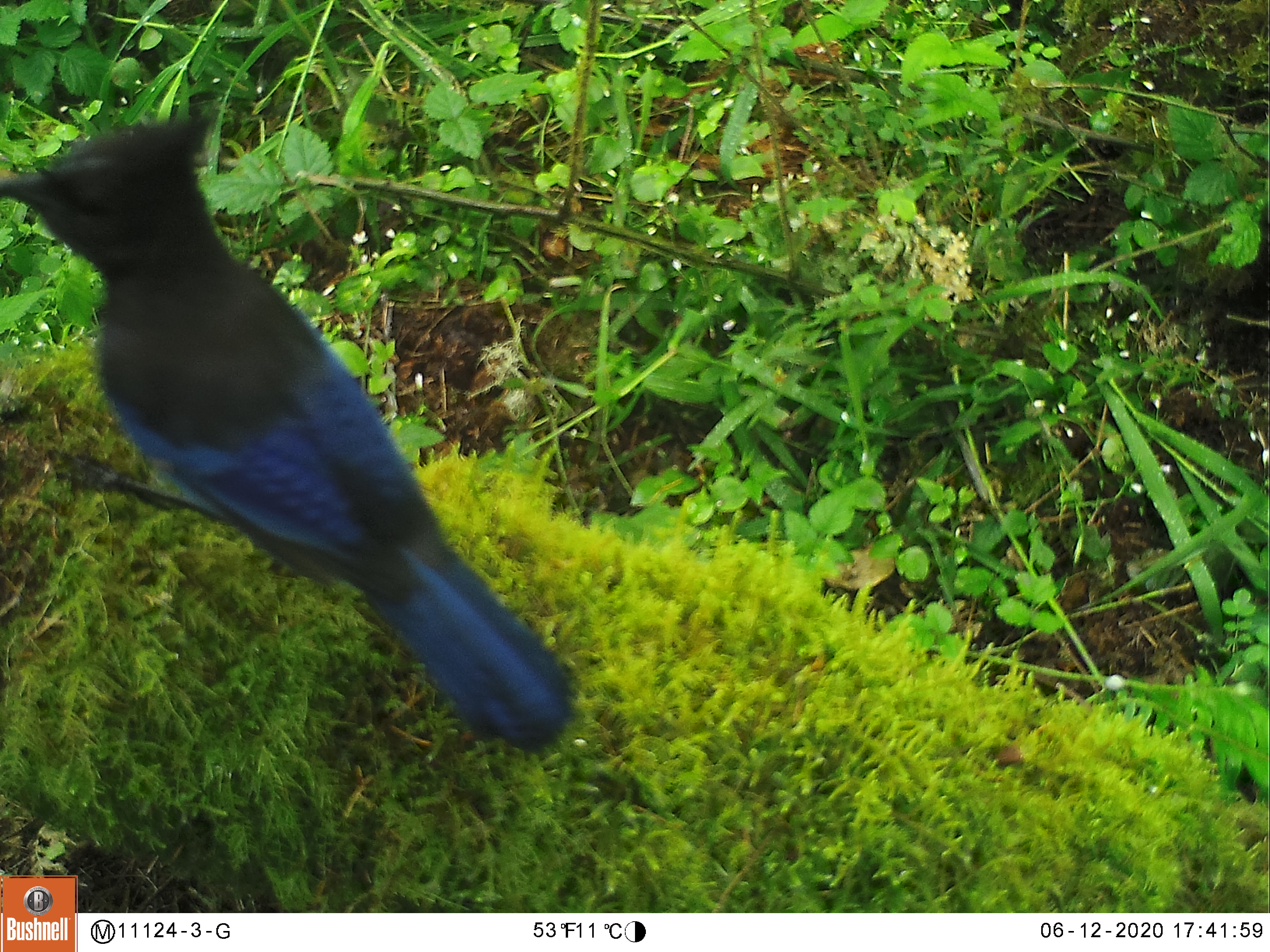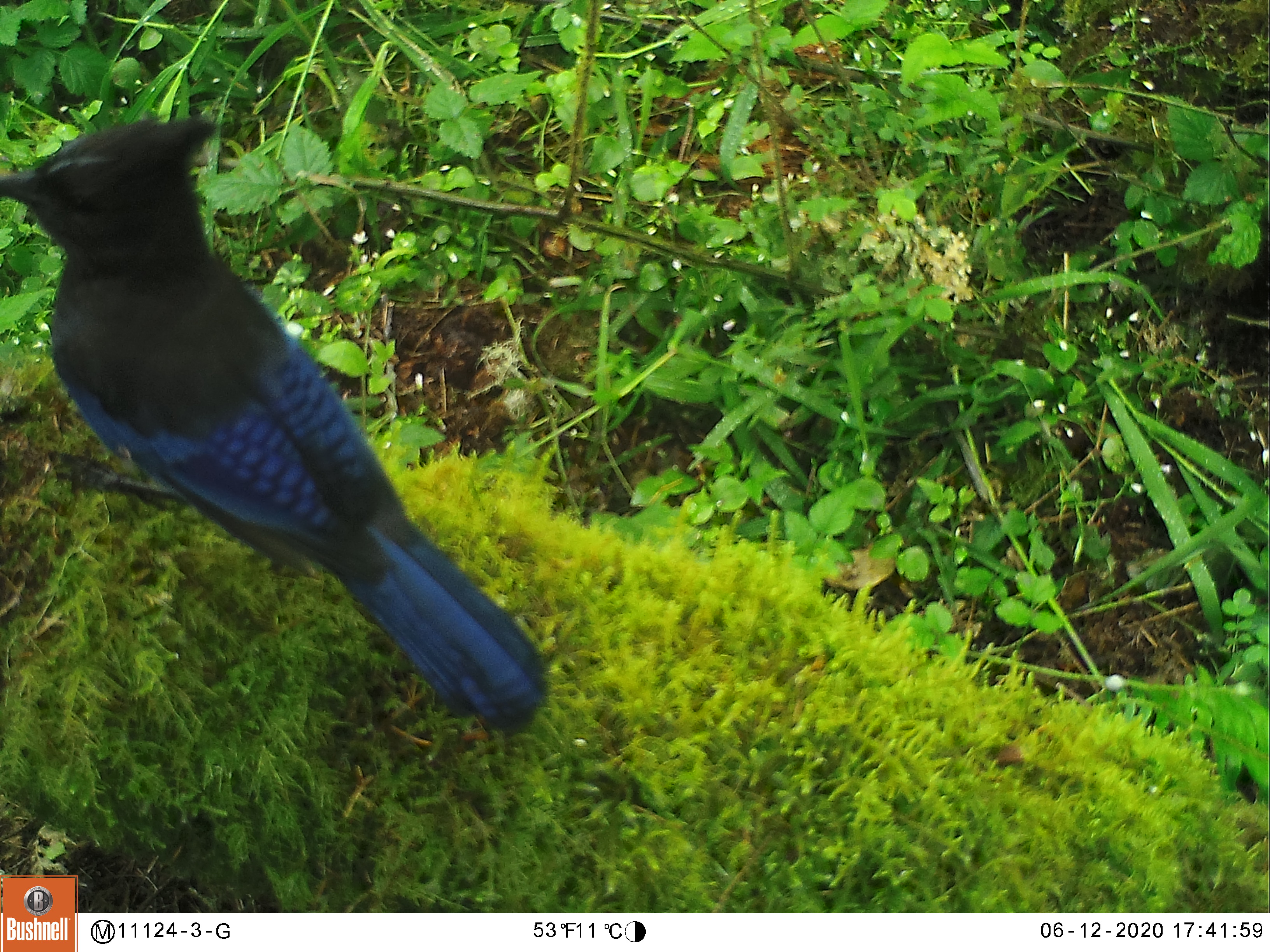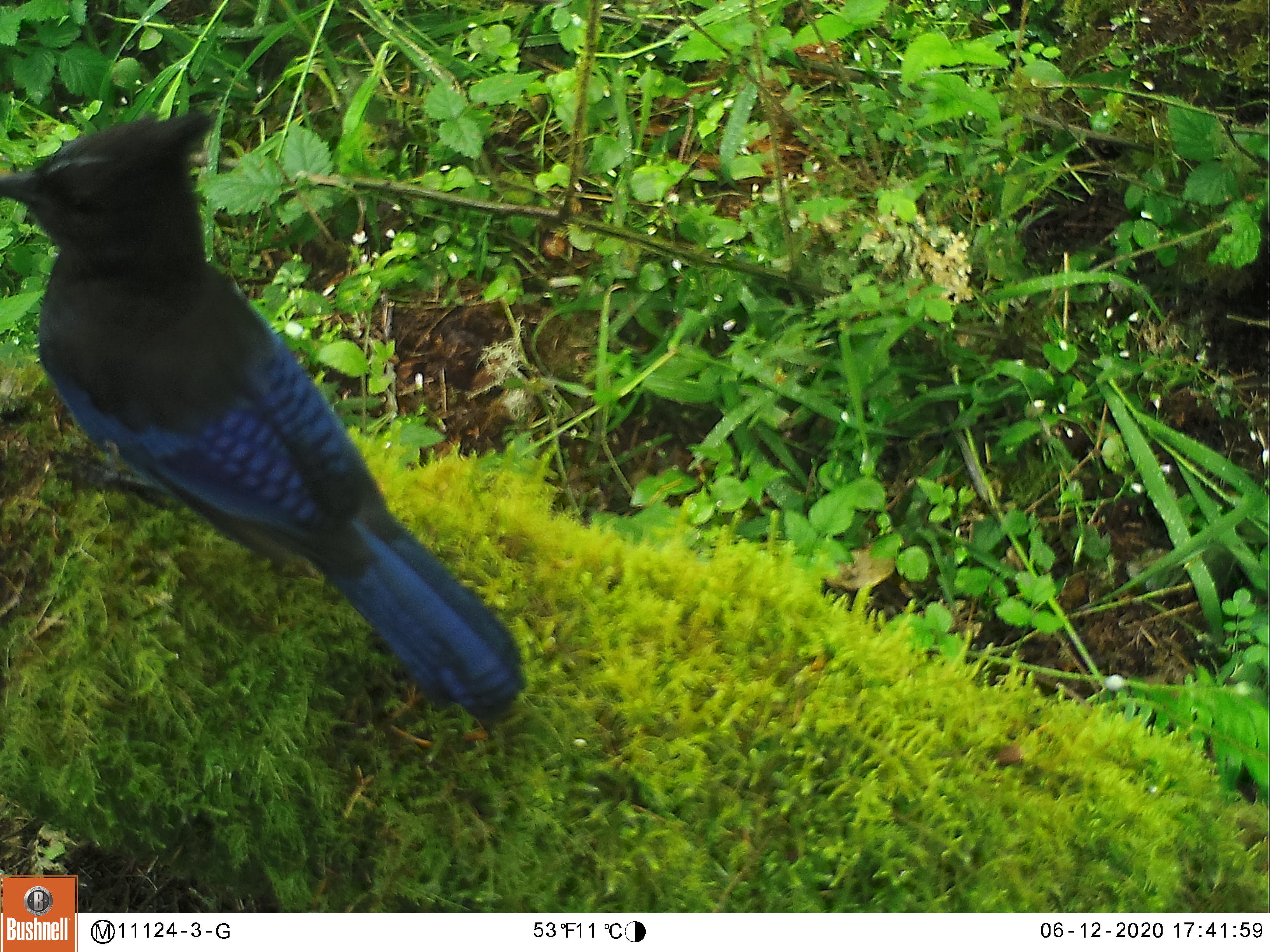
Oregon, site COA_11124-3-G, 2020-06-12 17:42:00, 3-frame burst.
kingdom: Animalia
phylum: Chordata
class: Aves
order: Passeriformes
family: Corvidae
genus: Cyanocitta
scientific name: Cyanocitta stelleri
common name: steller's jay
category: stellers jay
Stellers jay (steller's jay) (Cyanocitta stelleri).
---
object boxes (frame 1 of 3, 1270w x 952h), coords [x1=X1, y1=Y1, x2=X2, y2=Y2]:
stellers jay: [x1=1, y1=110, x2=577, y2=756]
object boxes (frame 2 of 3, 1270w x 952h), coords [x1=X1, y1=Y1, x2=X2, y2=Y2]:
stellers jay: [x1=3, y1=116, x2=545, y2=737]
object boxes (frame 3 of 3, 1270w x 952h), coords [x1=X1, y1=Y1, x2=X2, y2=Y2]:
stellers jay: [x1=3, y1=116, x2=523, y2=717]